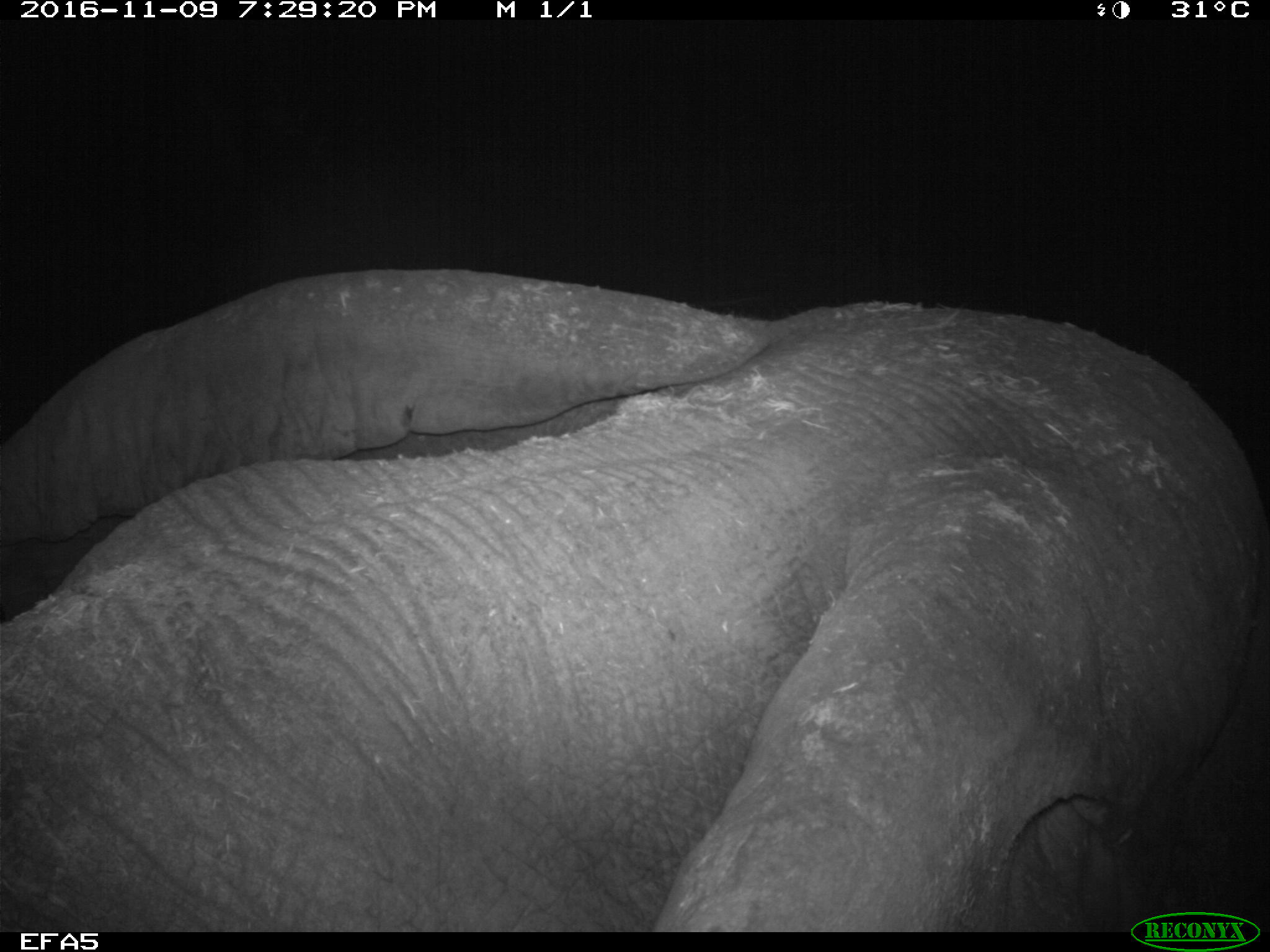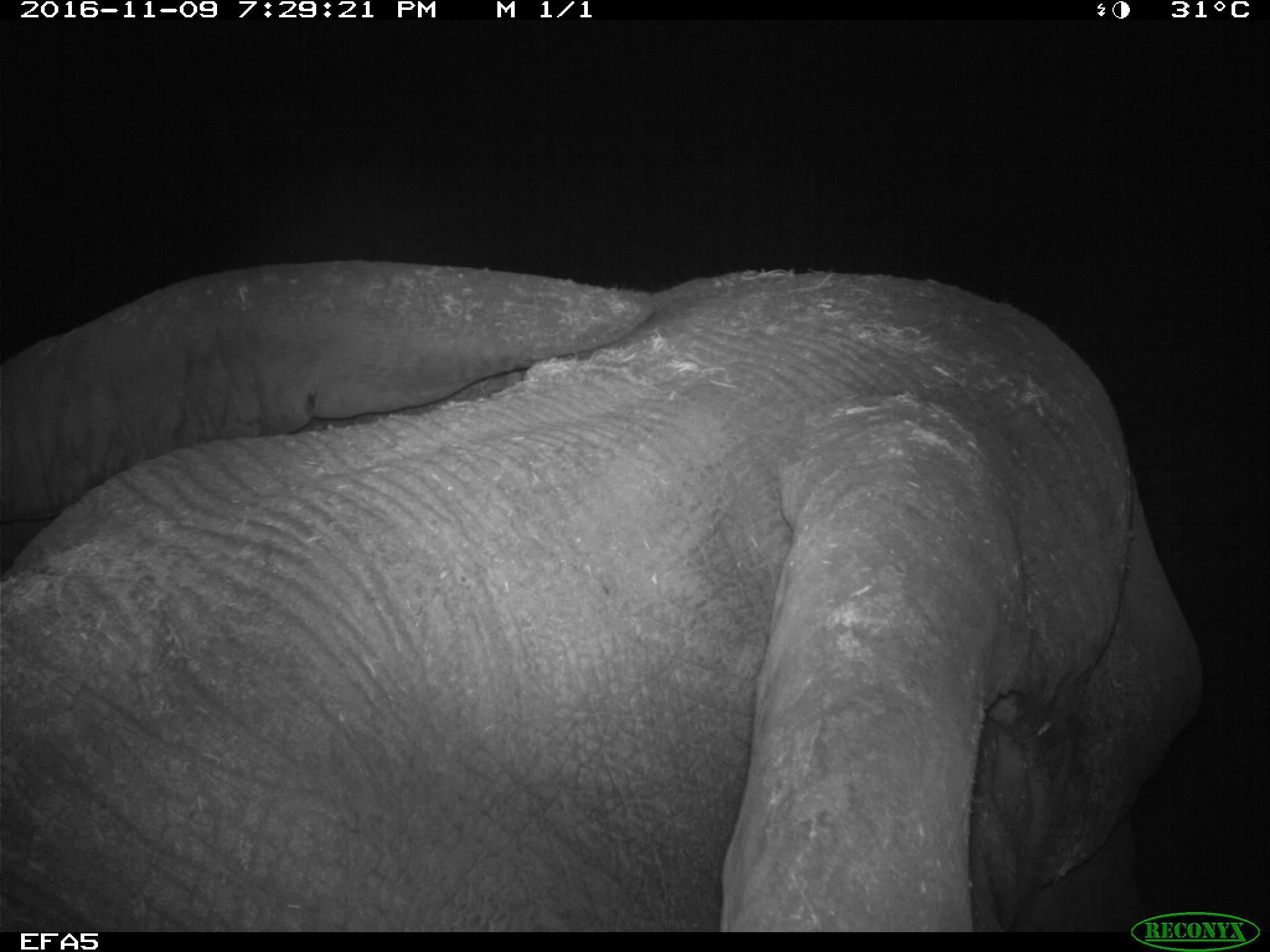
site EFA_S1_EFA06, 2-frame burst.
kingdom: Animalia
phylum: Chordata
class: Mammalia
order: Proboscidea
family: Elephantidae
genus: Loxodonta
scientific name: Loxodonta africana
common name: african bush elephant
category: elephant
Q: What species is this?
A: Elephant (african bush elephant) (Loxodonta africana).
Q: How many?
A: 1.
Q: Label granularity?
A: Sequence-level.